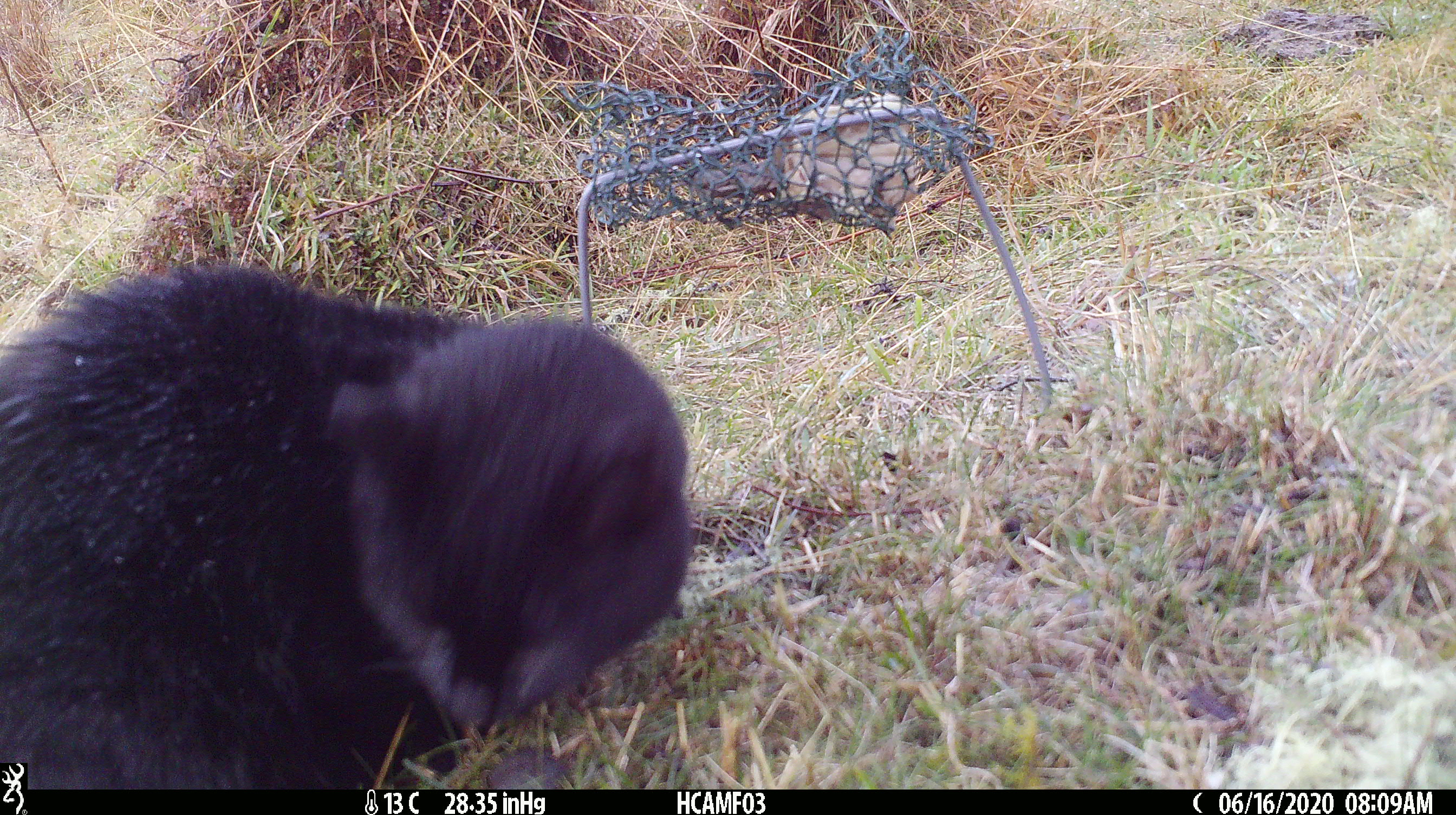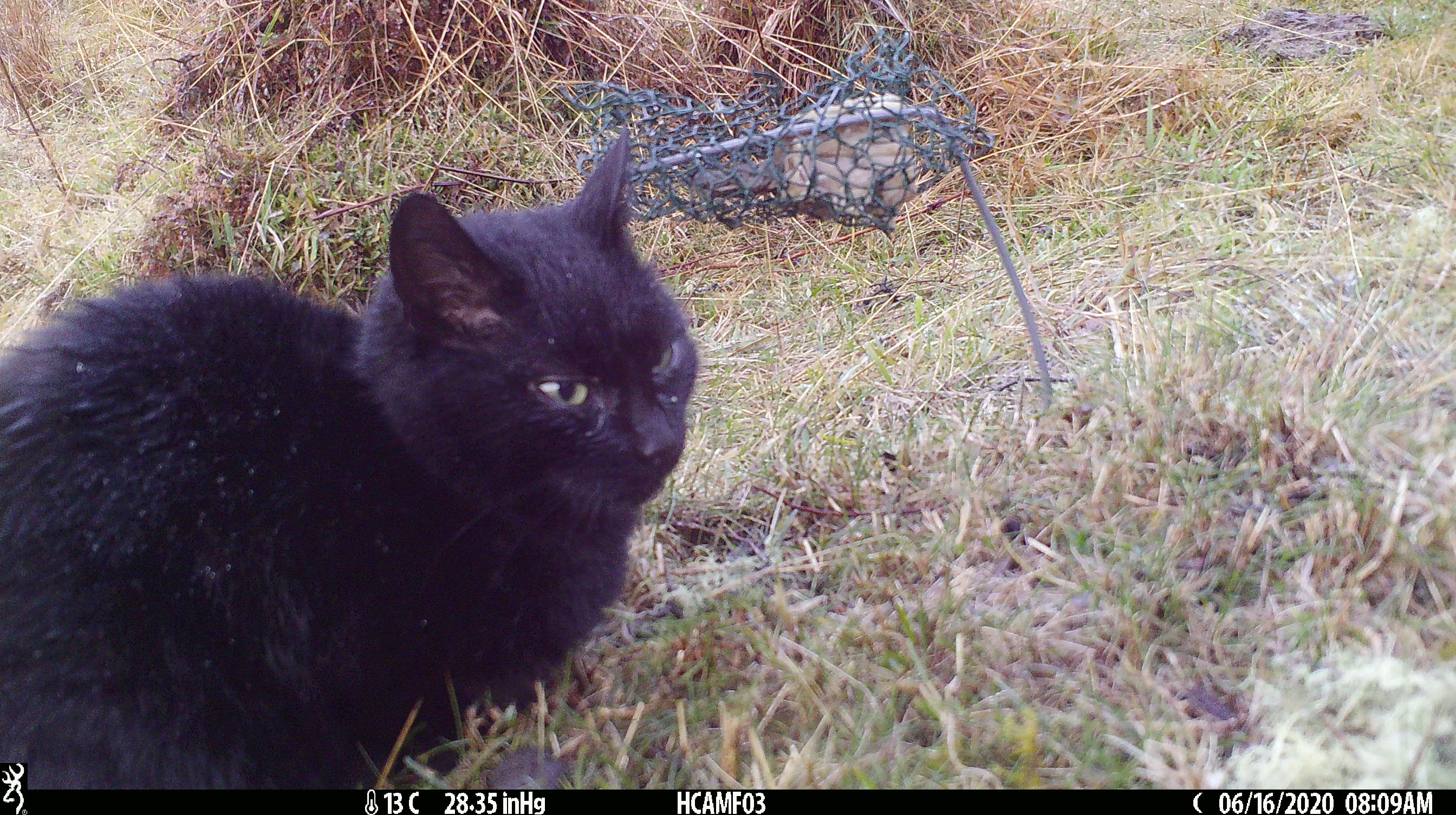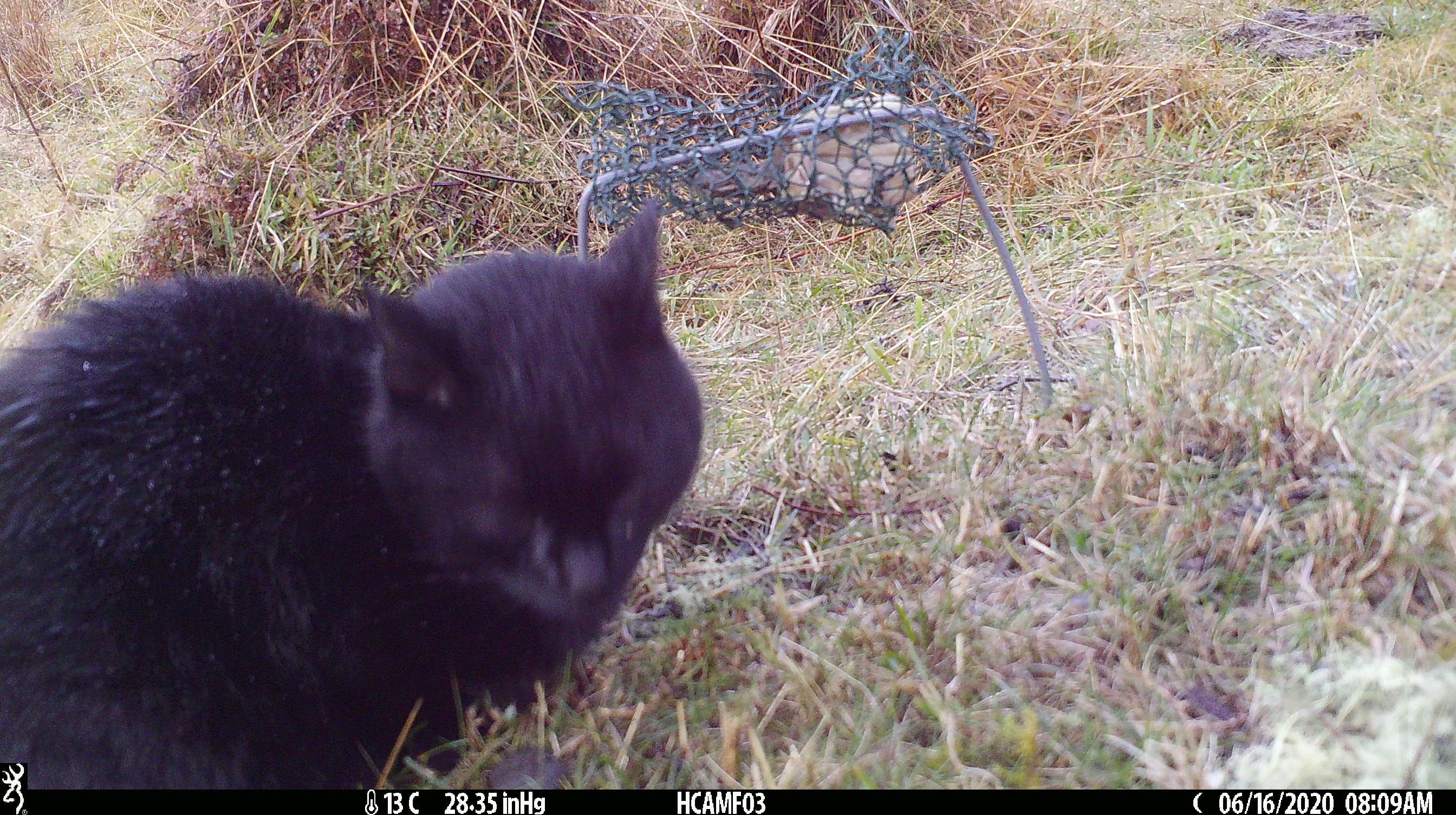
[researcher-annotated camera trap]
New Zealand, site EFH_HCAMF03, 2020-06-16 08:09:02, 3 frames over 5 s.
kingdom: Animalia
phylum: Chordata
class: Mammalia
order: Carnivora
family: Felidae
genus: Felis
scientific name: Felis catus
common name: domestic cat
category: cat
Cat (domestic cat) (Felis catus).